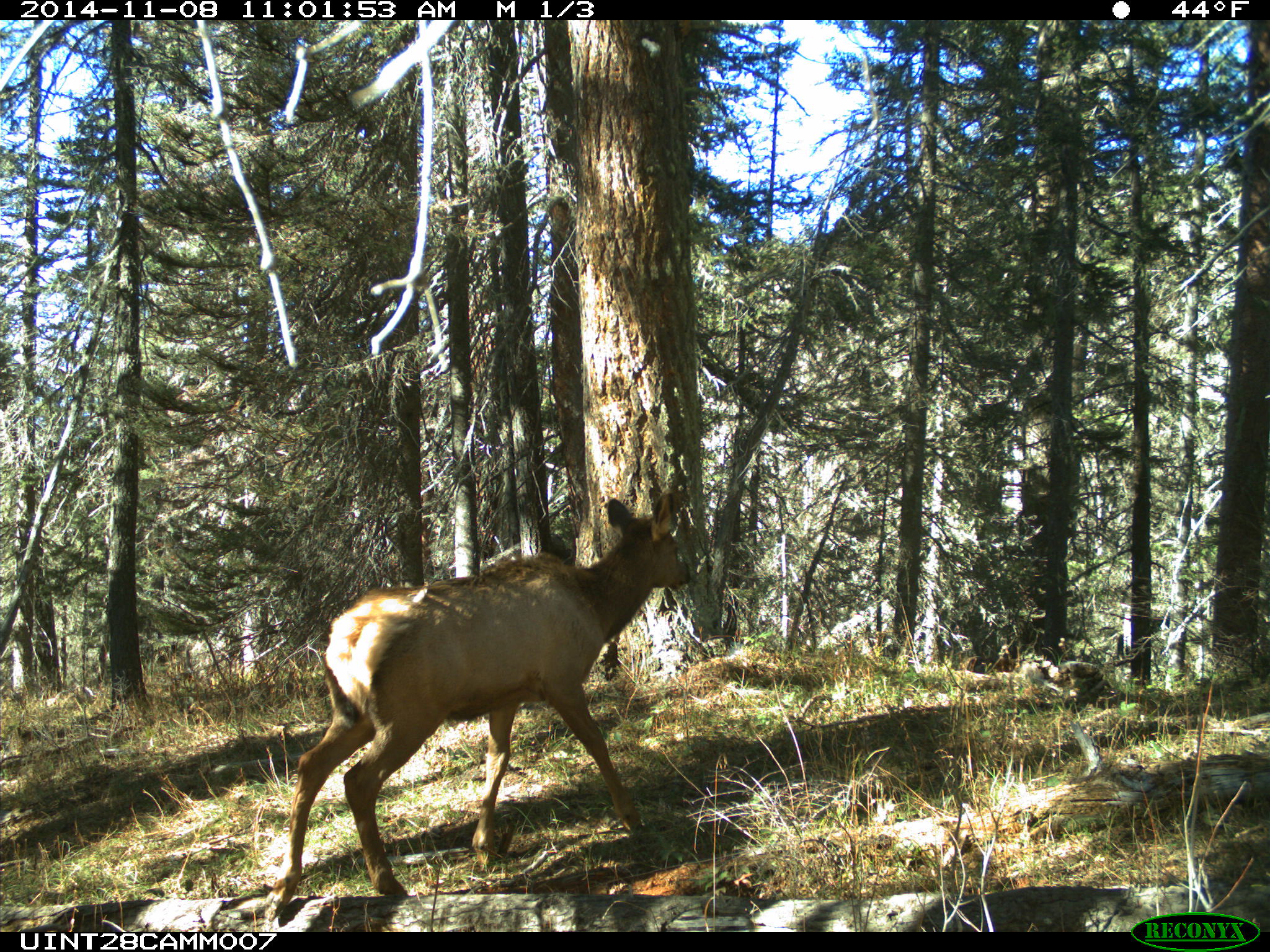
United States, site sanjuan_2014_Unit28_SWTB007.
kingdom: Animalia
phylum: Chordata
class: Mammalia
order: Artiodactyla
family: Cervidae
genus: Cervus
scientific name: Cervus elaphus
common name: red deer